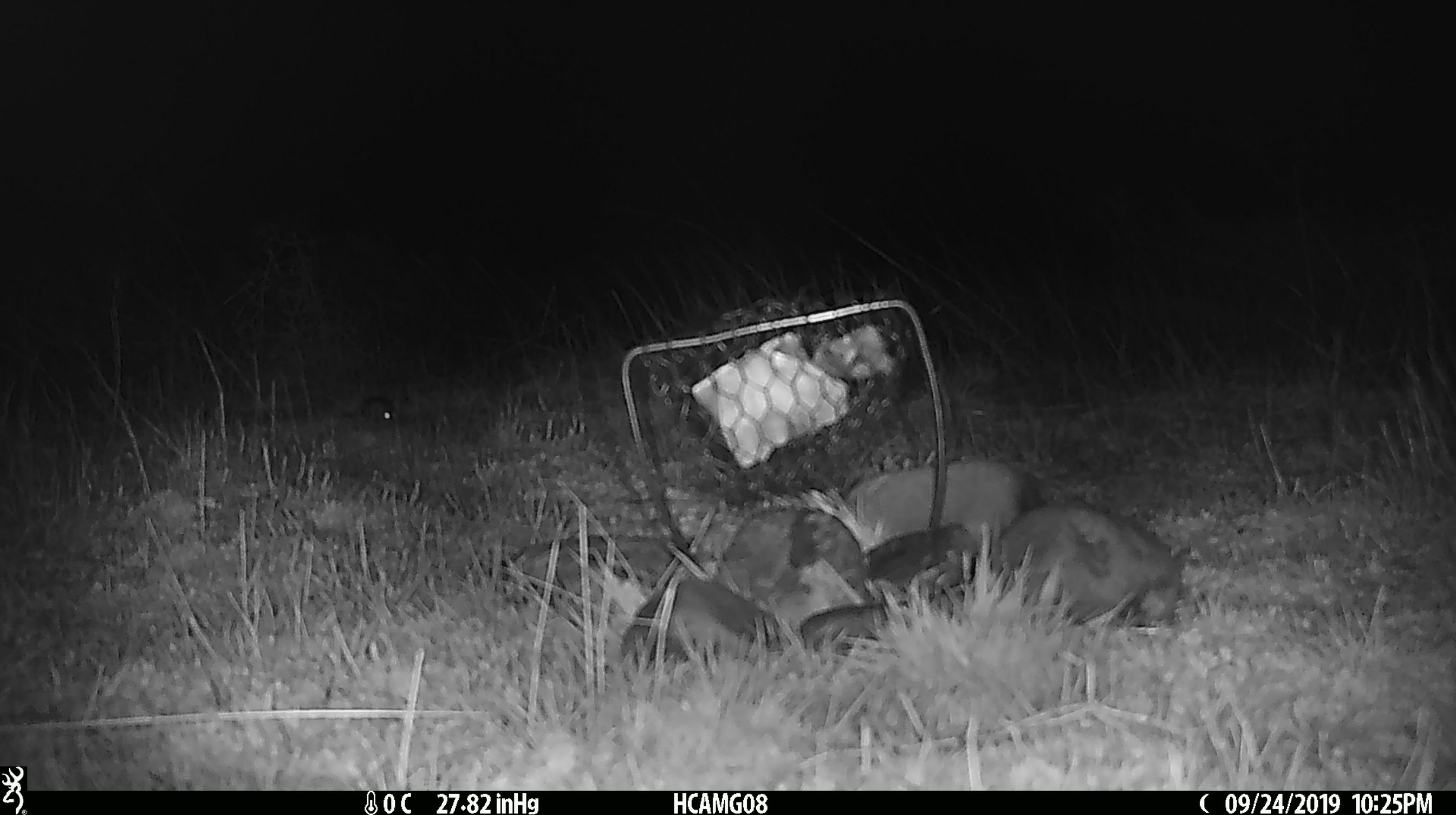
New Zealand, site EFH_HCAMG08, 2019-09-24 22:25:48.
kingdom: Animalia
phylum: Chordata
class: Mammalia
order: Rodentia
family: Muridae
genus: Mus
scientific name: Mus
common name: mouse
Mouse (Mus).